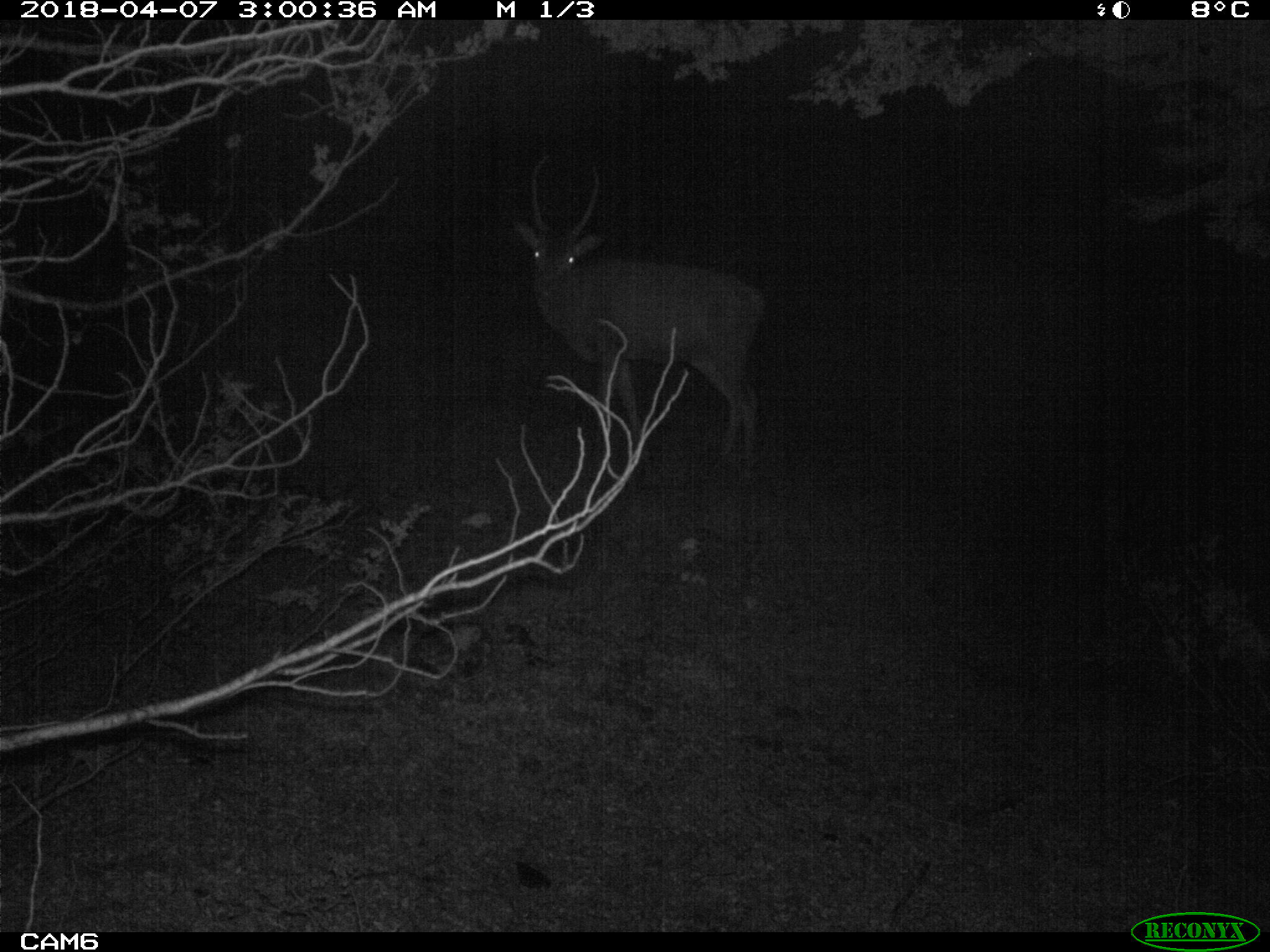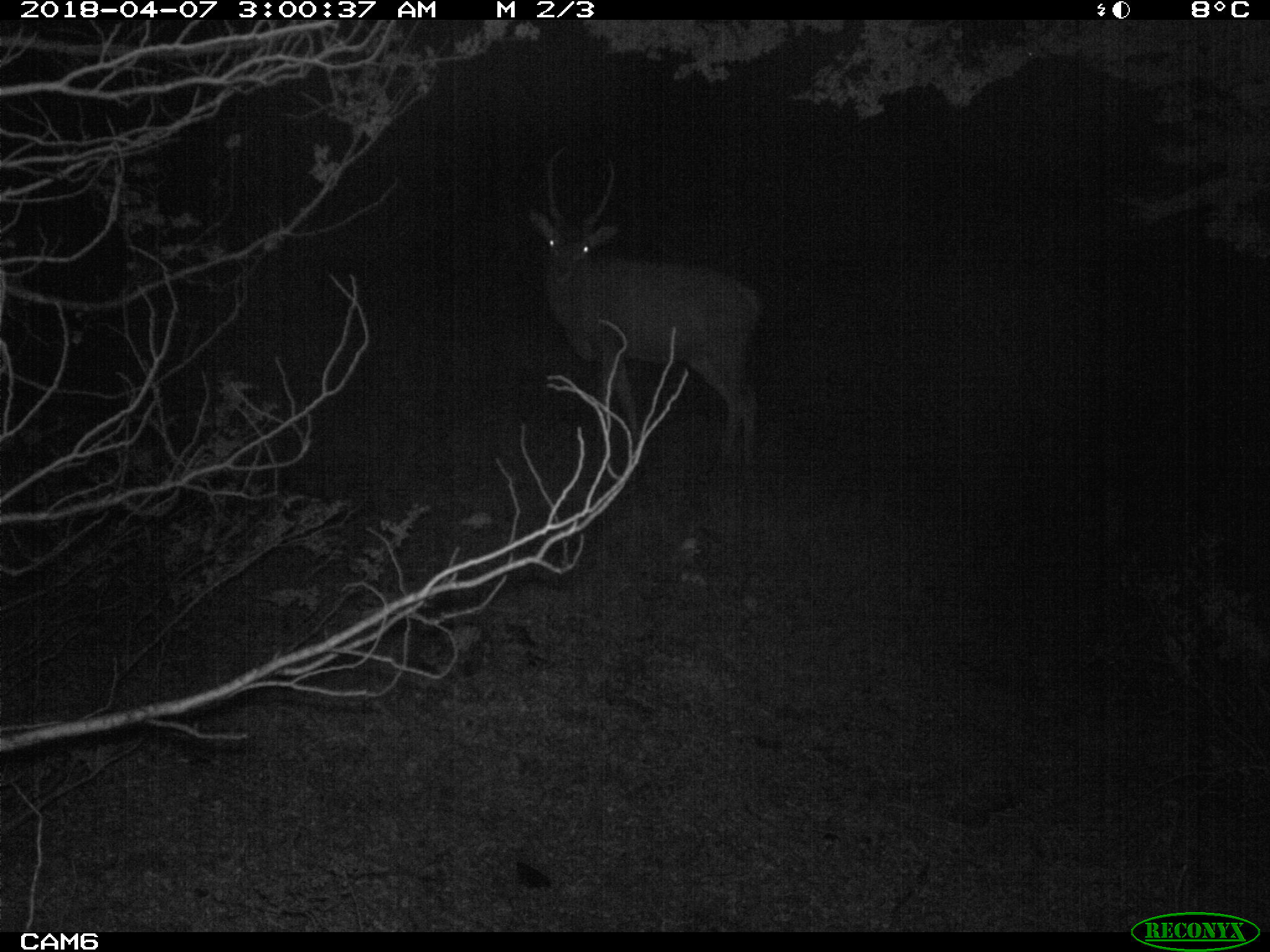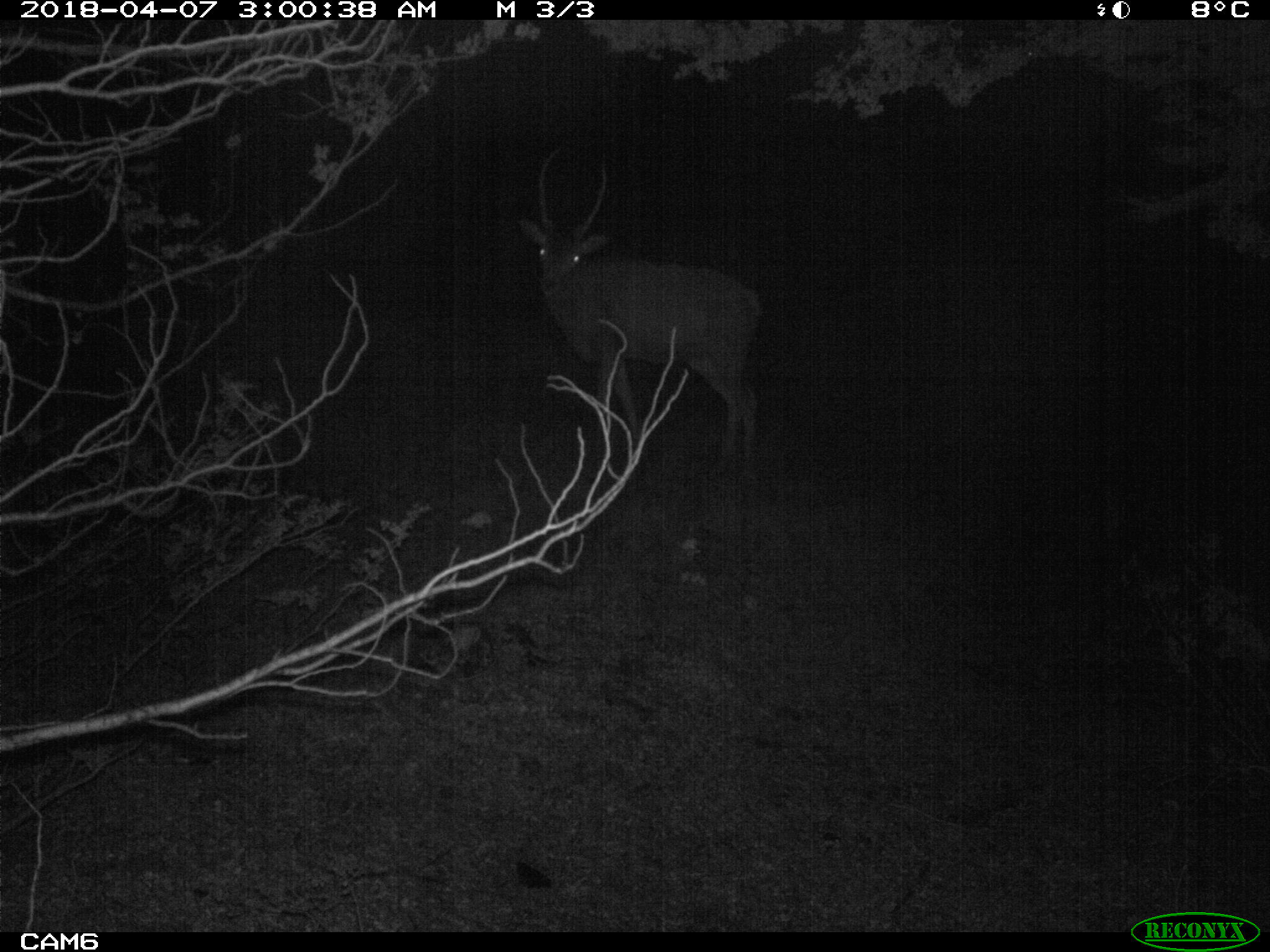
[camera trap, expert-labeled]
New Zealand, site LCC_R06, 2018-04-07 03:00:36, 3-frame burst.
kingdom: Animalia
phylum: Chordata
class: Mammalia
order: Artiodactyla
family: Cervidae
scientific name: Cervidae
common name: deer